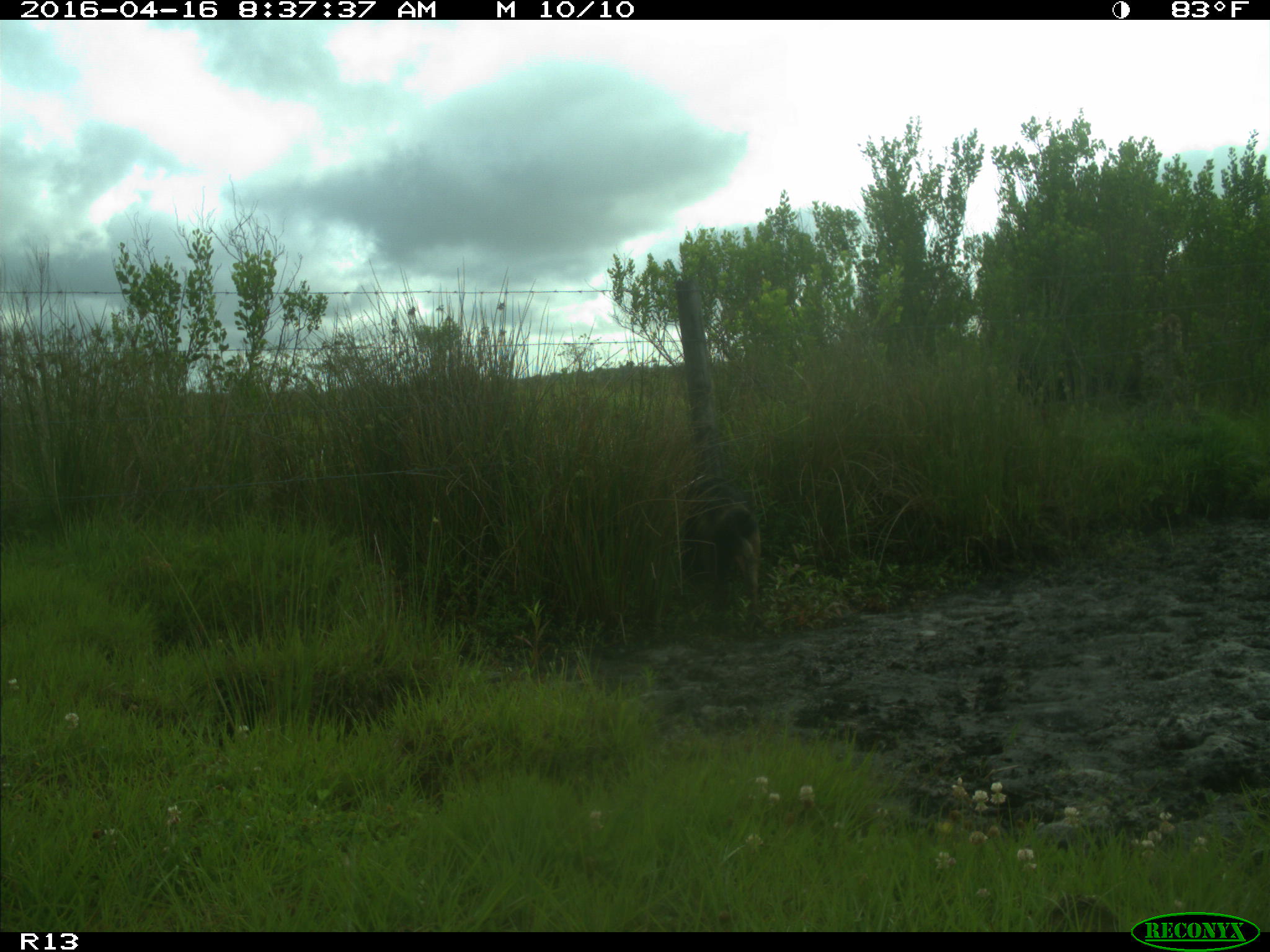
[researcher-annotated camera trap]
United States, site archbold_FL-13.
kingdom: Animalia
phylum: Chordata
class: Mammalia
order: Artiodactyla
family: Suidae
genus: Sus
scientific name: Sus scrofa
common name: wild boar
Sus scrofa (wild boar).